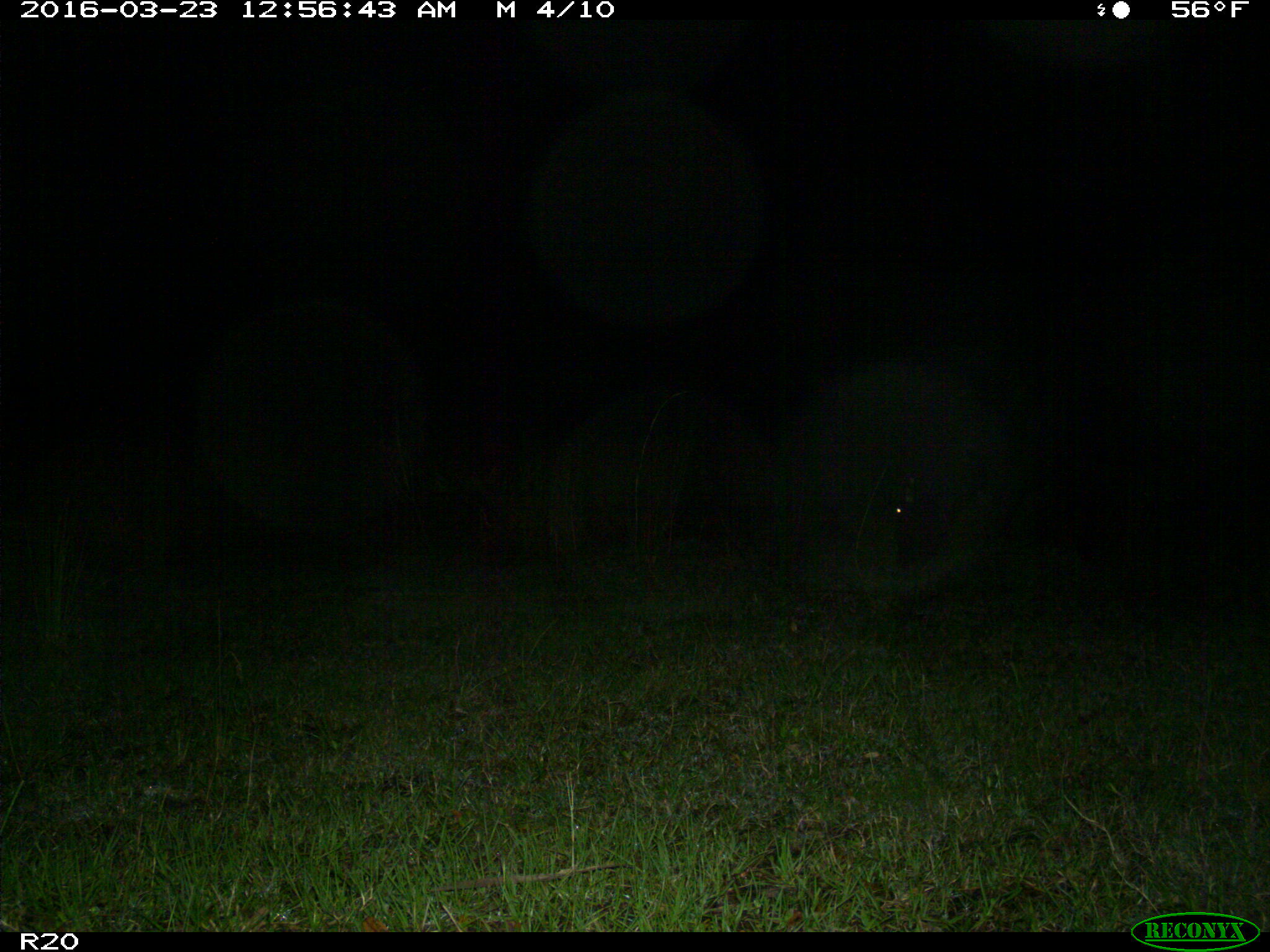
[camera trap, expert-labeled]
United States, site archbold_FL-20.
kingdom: Animalia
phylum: Chordata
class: Mammalia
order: Artiodactyla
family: Bovidae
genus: Bos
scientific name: Bos taurus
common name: domestic cow